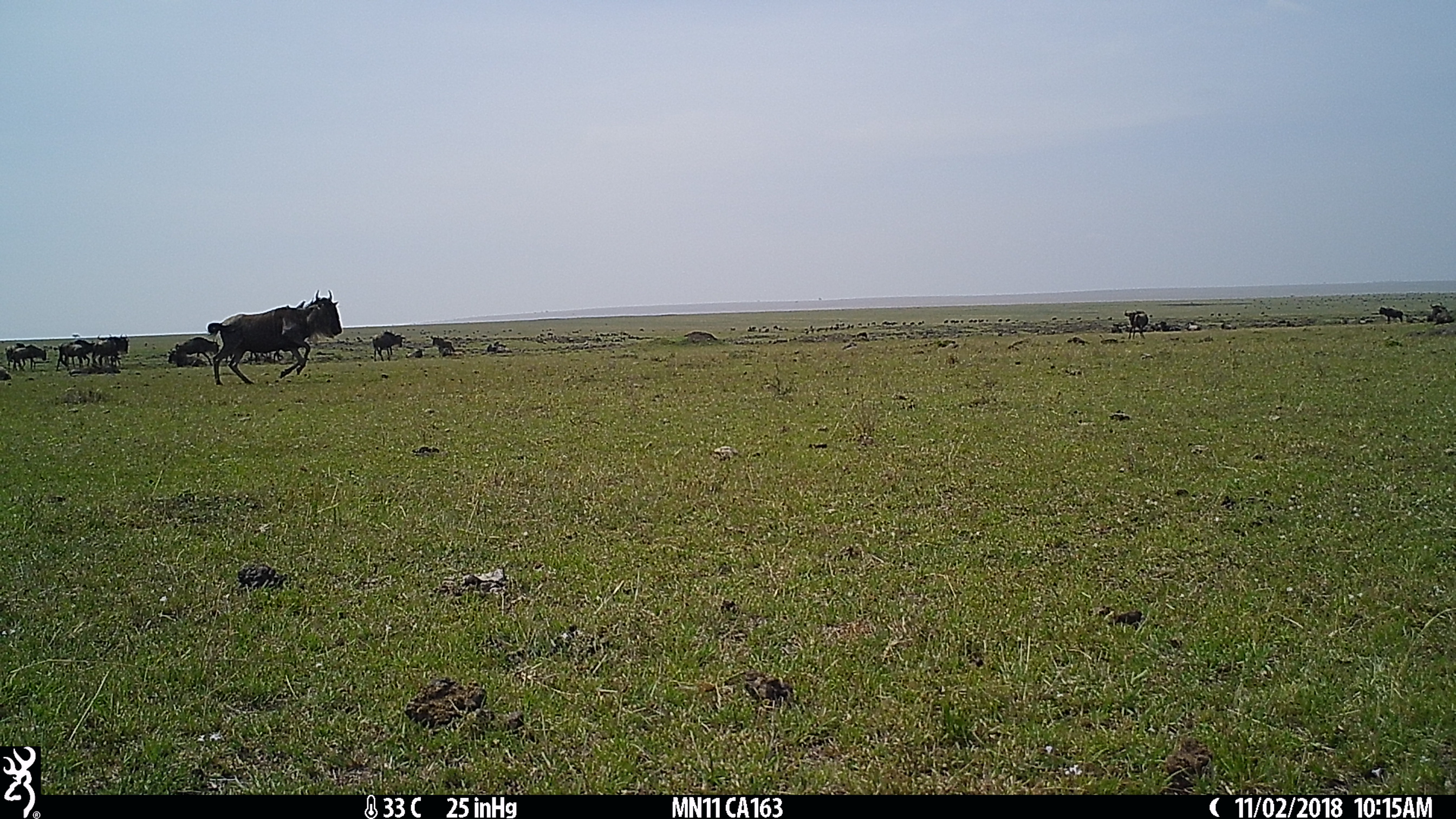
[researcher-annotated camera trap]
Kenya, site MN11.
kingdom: Animalia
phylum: Chordata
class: Mammalia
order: Artiodactyla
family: Bovidae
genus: Connochaetes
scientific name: Connochaetes taurinus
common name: blue wildebeest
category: wildebeest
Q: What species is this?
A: Wildebeest (blue wildebeest) (Connochaetes taurinus).